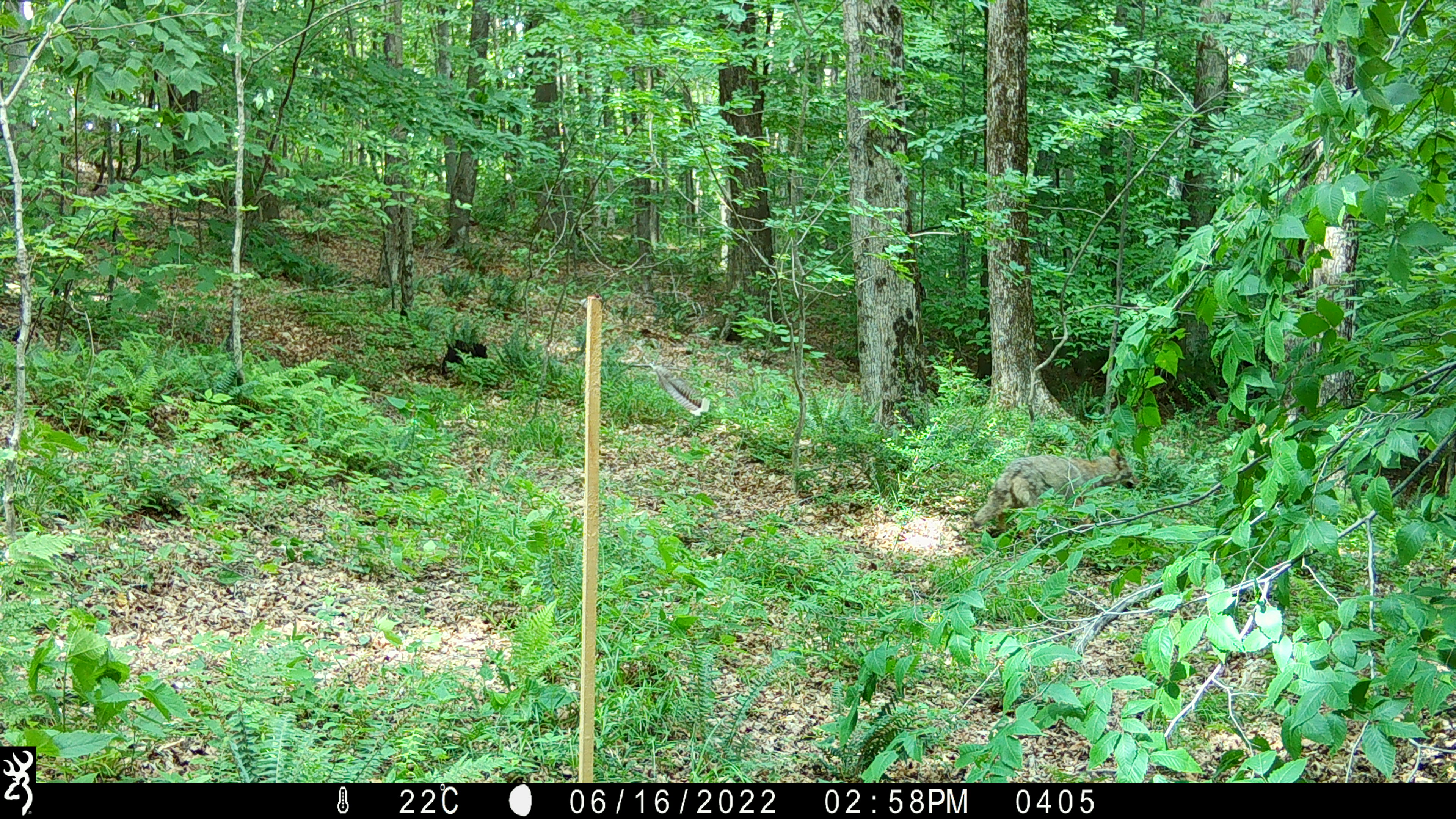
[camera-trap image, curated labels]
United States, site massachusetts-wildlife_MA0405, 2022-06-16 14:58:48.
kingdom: Animalia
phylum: Chordata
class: Mammalia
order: Carnivora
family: Canidae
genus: Canis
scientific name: Canis latrans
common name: coyote